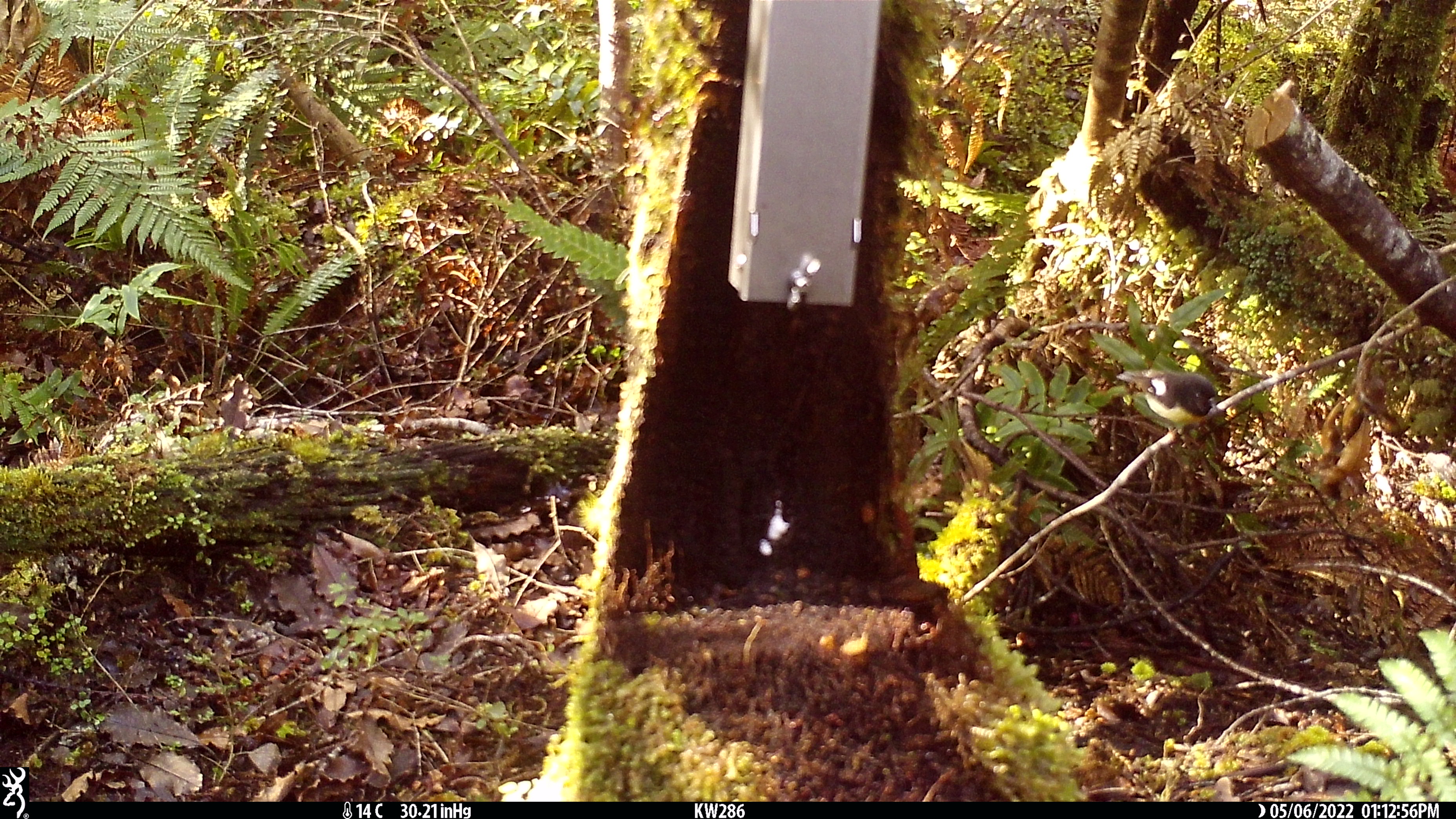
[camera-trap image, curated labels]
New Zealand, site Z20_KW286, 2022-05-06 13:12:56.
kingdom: Animalia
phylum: Chordata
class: Aves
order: Passeriformes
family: Petroicidae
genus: Petroica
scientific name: Petroica macrocephala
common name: tomtit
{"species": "tomtit (Petroica macrocephala)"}